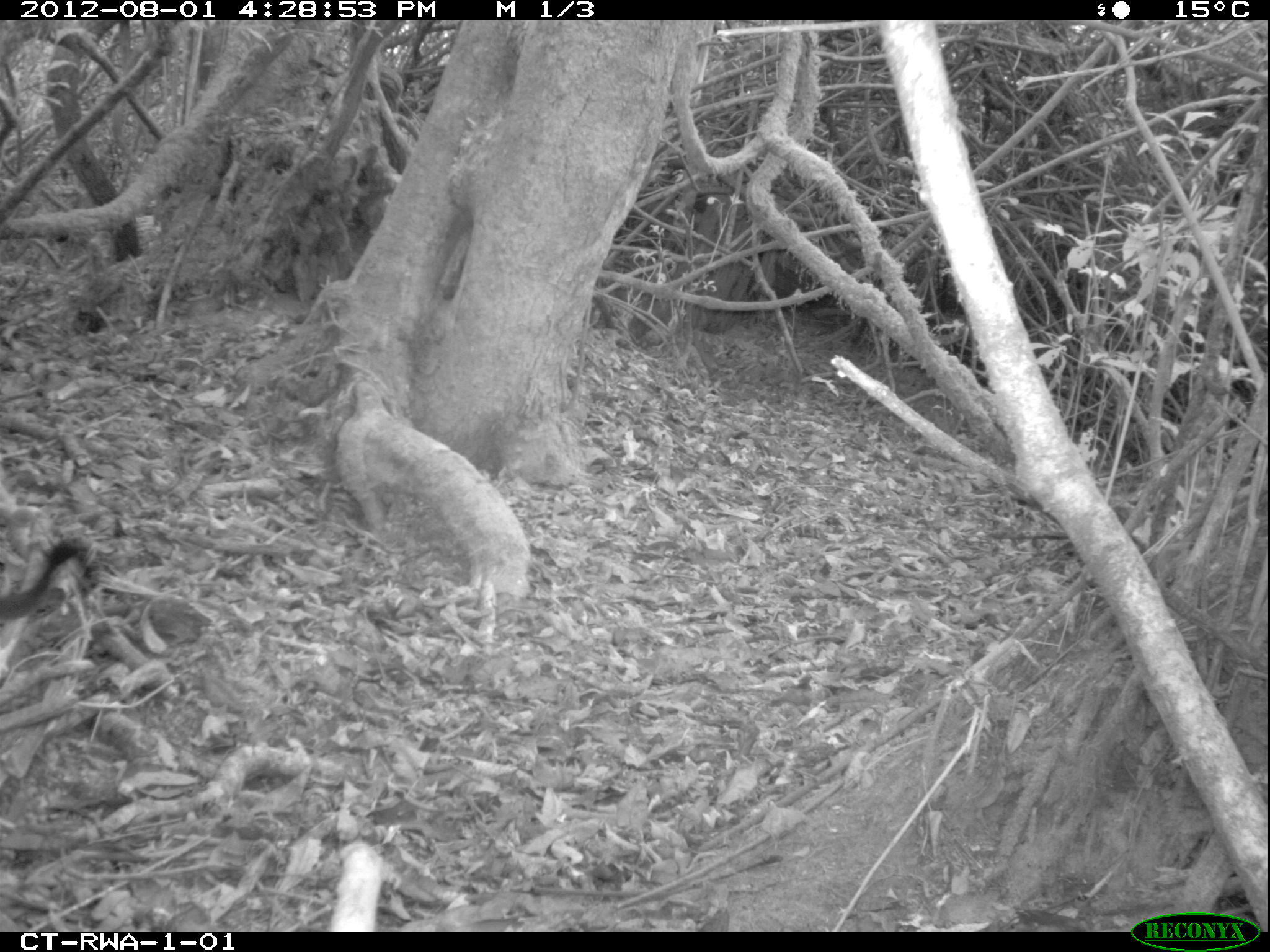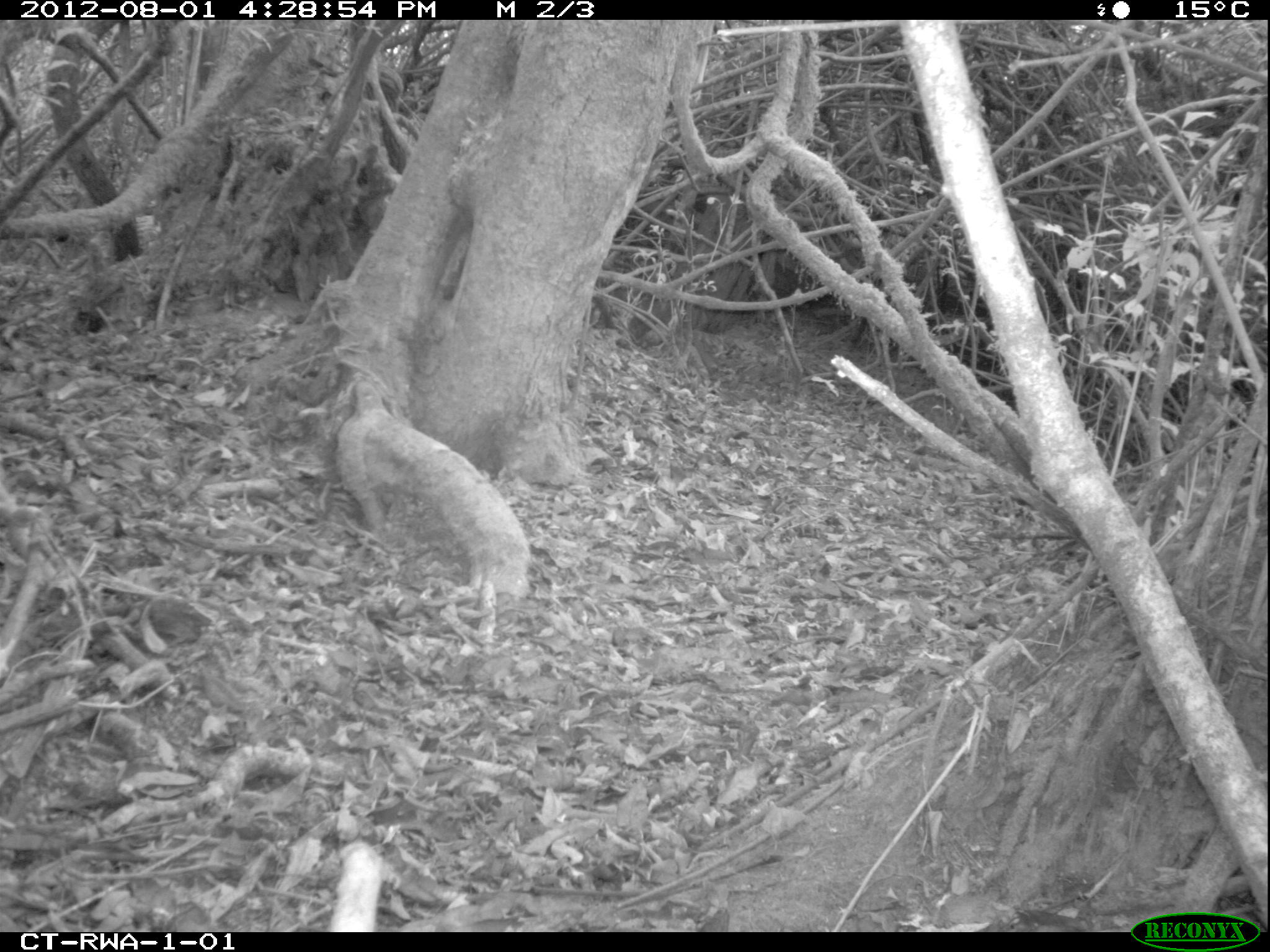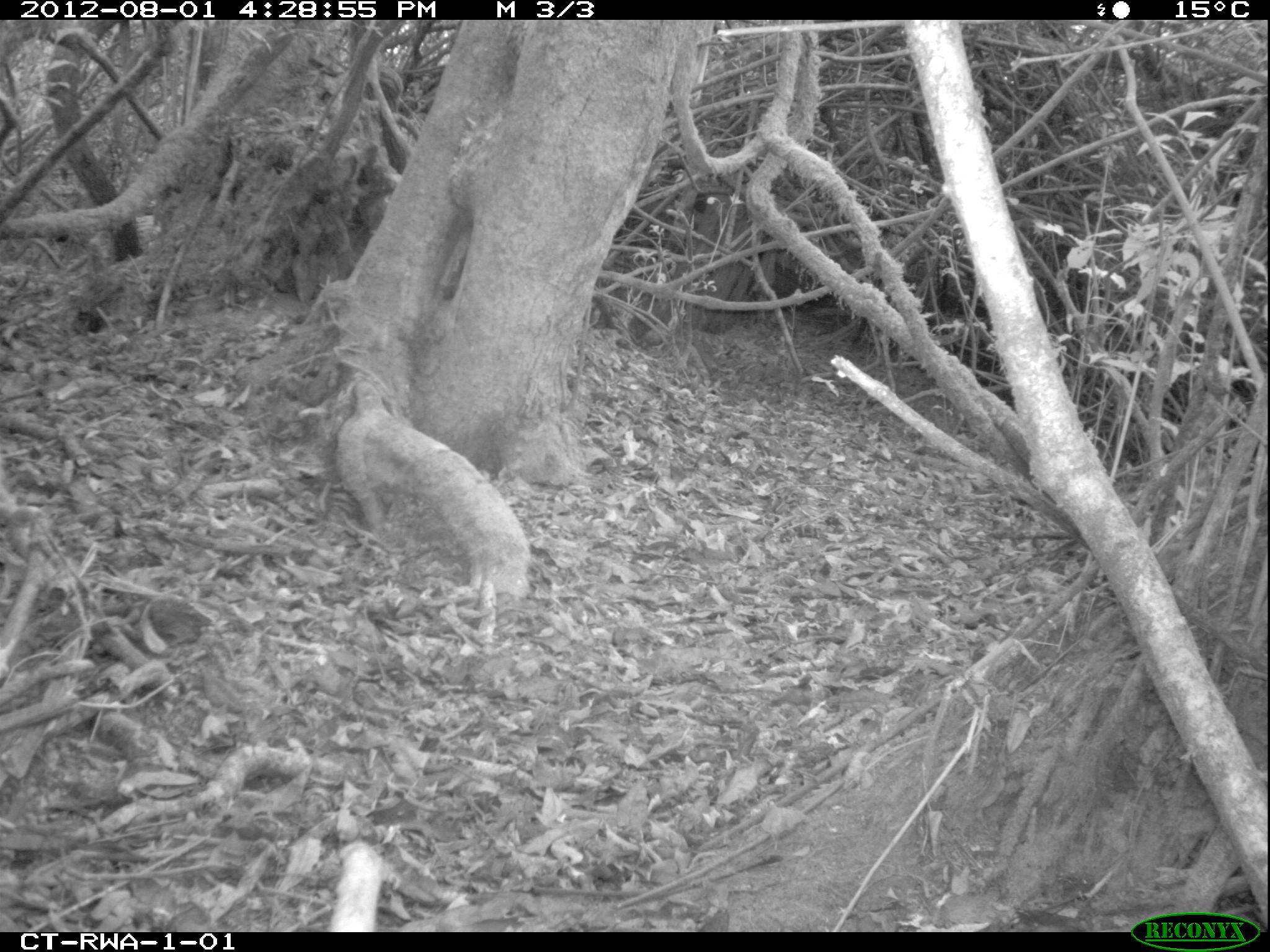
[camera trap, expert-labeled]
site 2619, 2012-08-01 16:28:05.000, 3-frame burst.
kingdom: Animalia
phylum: Chordata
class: Mammalia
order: Primates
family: Cercopithecidae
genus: Allochrocebus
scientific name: Allochrocebus lhoesti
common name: l'hoest's monkey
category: cercopithecus lhoesti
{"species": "cercopithecus lhoesti (l'hoest's monkey) (Allochrocebus lhoesti)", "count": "1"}